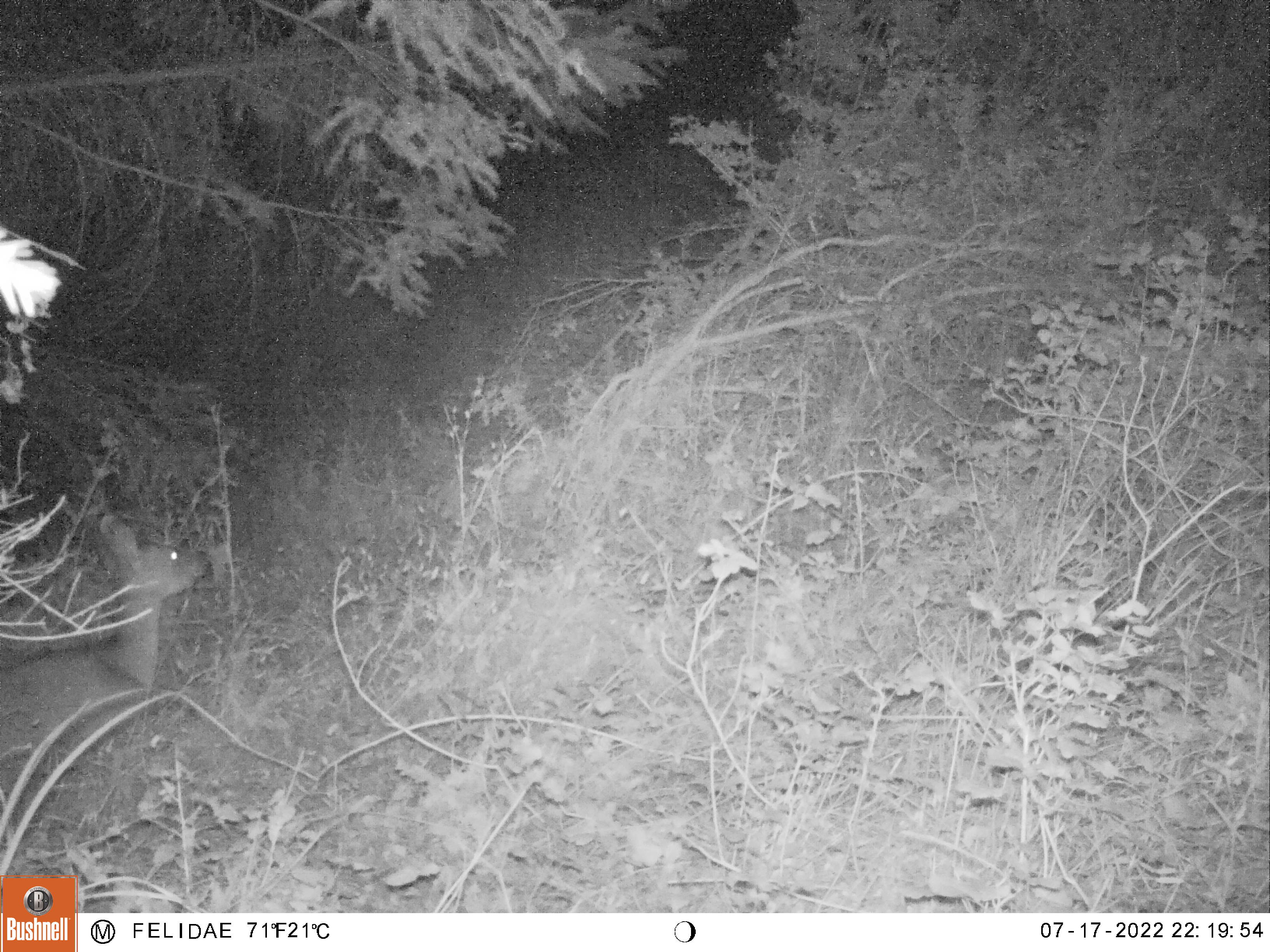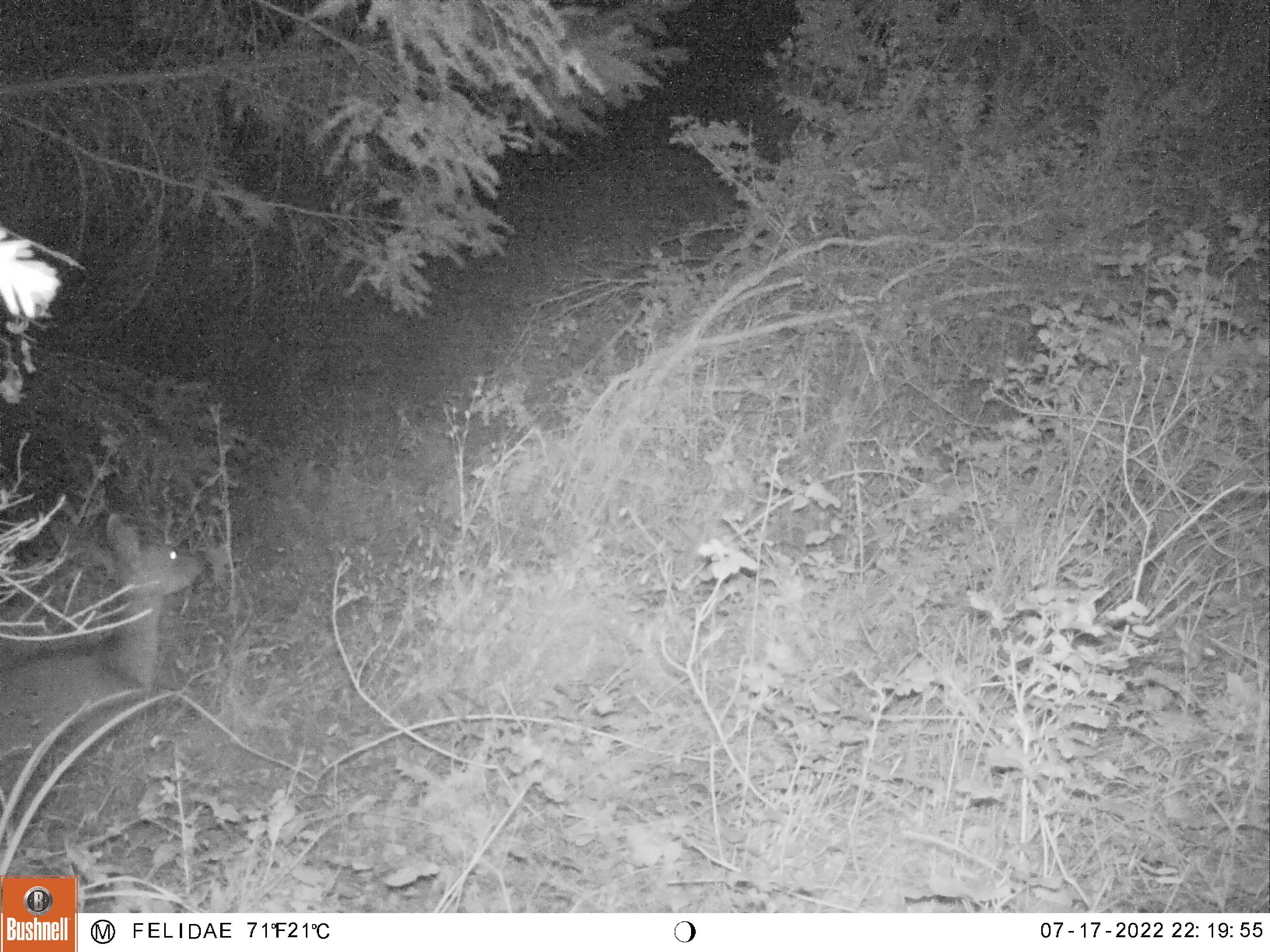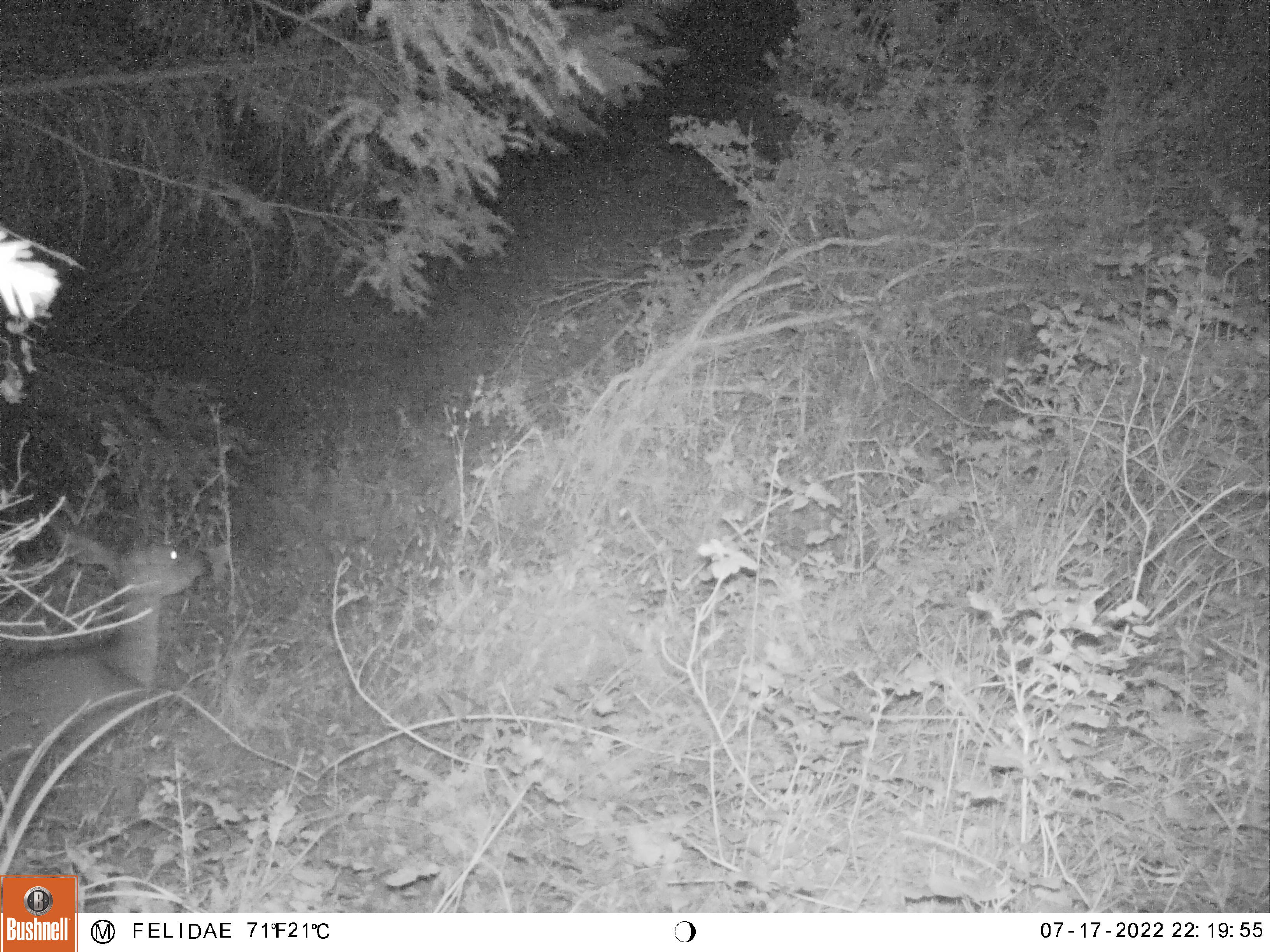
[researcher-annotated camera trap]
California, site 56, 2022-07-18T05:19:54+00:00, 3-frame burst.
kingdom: Animalia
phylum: Chordata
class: Mammalia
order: Artiodactyla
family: Cervidae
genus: Odocoileus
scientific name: Odocoileus hemionus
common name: mule deer